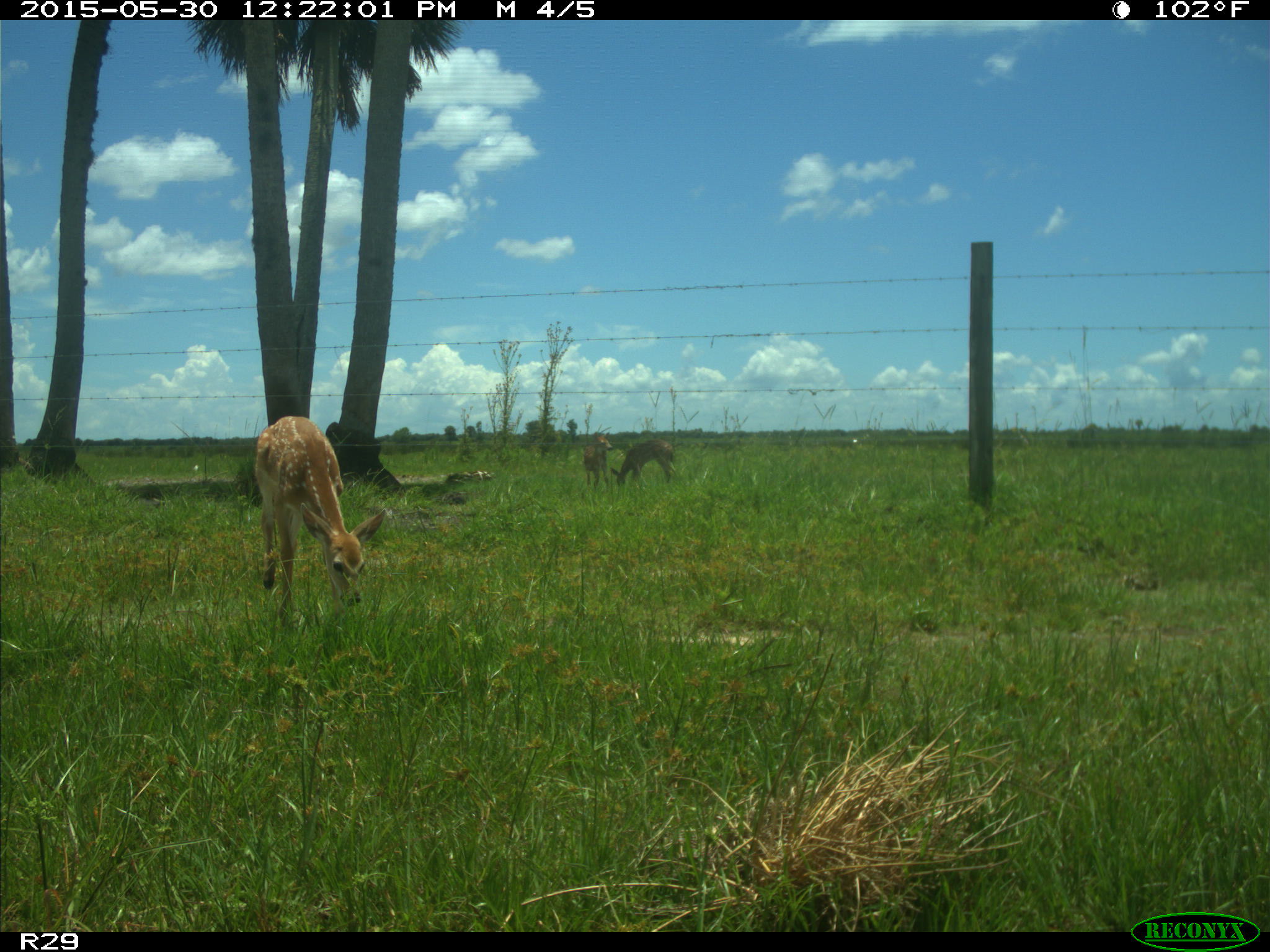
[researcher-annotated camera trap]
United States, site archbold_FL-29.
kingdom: Animalia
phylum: Chordata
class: Mammalia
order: Artiodactyla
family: Cervidae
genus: Odocoileus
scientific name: Odocoileus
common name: deer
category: unidentified deer